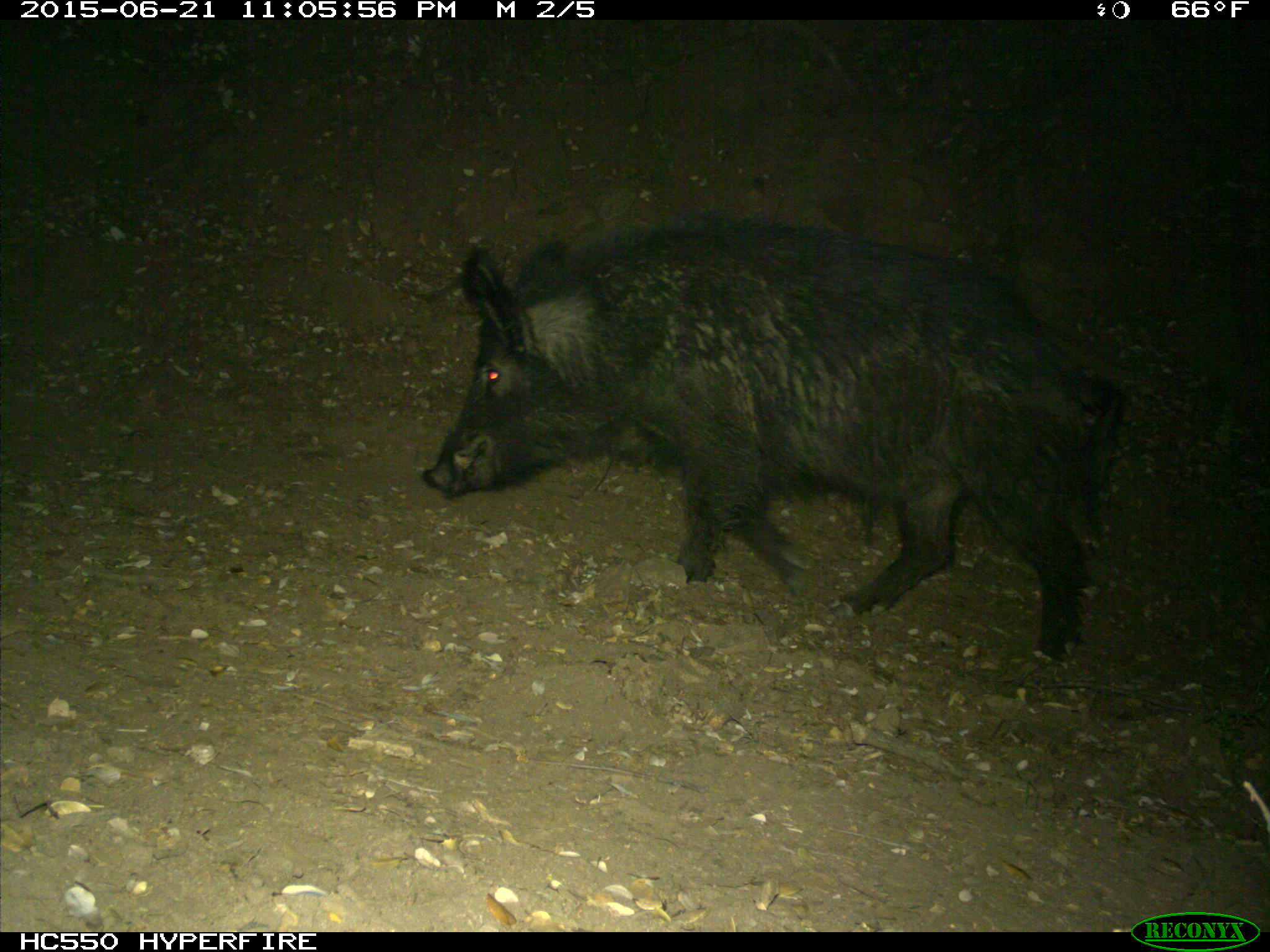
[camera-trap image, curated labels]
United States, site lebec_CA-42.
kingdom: Animalia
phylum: Chordata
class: Mammalia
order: Artiodactyla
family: Suidae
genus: Sus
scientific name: Sus scrofa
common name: wild boar